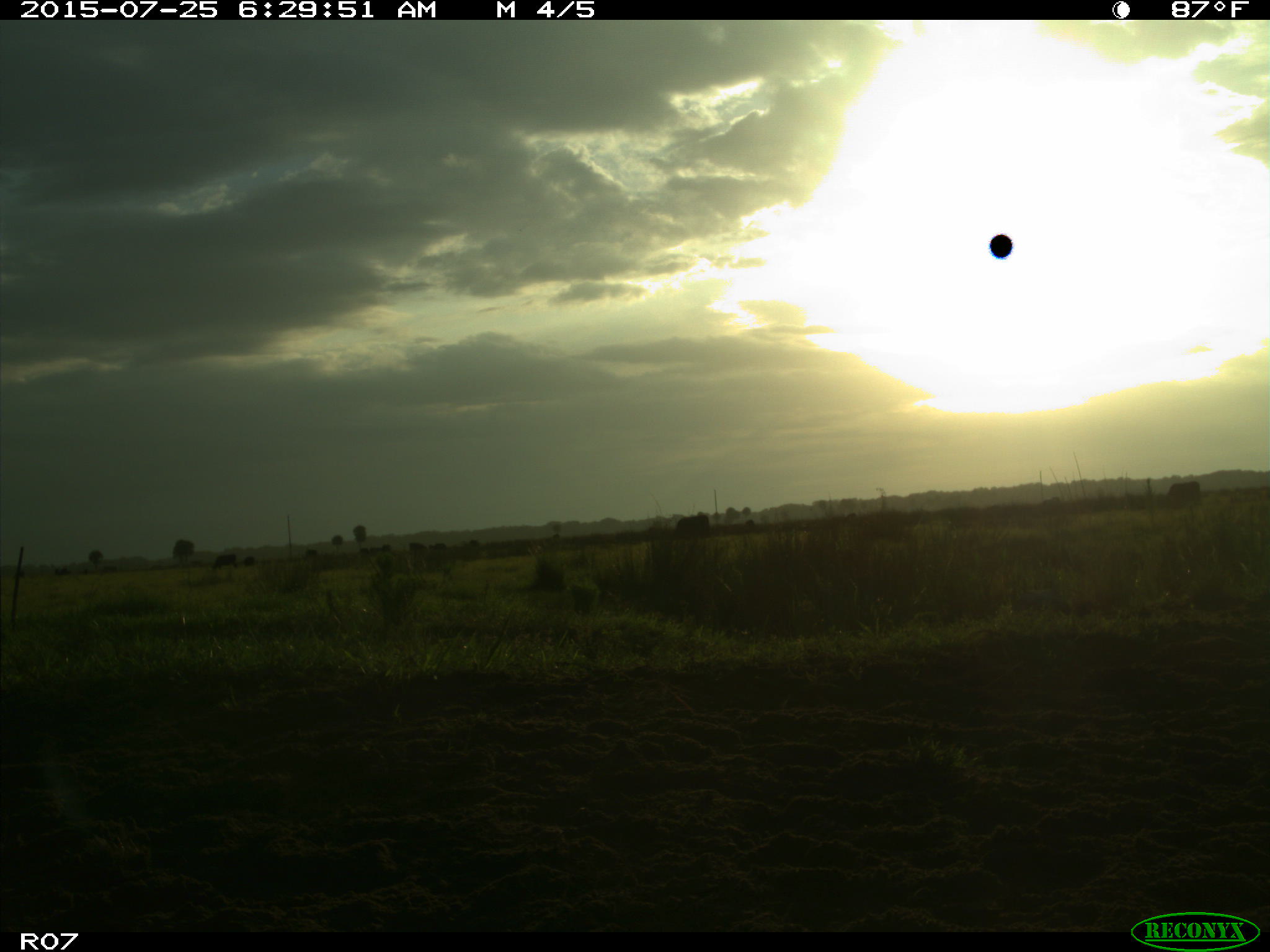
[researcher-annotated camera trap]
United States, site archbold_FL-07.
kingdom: Animalia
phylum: Chordata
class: Mammalia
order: Artiodactyla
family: Bovidae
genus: Bos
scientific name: Bos taurus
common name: domestic cow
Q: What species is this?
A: Bos taurus (domestic cow).